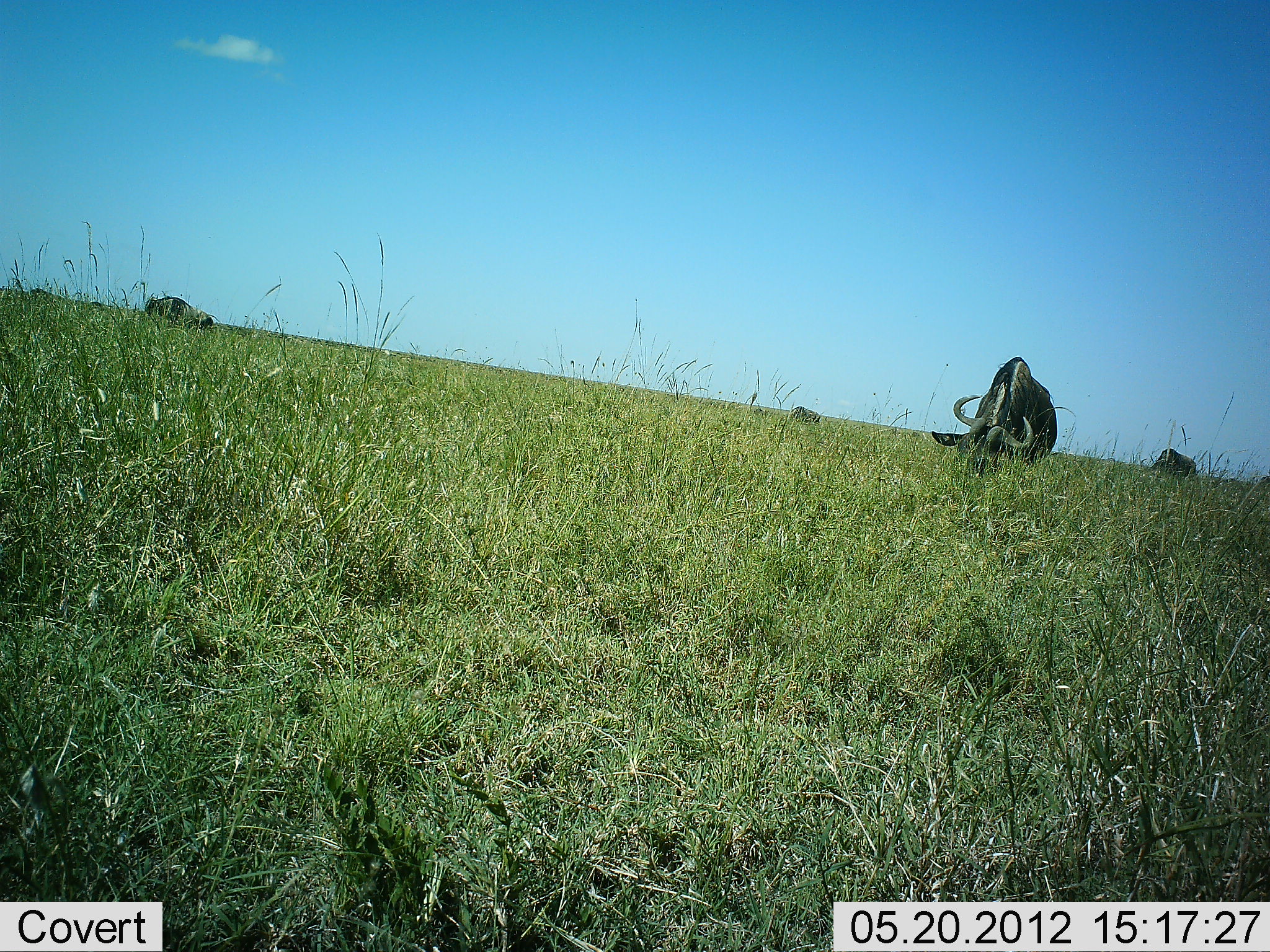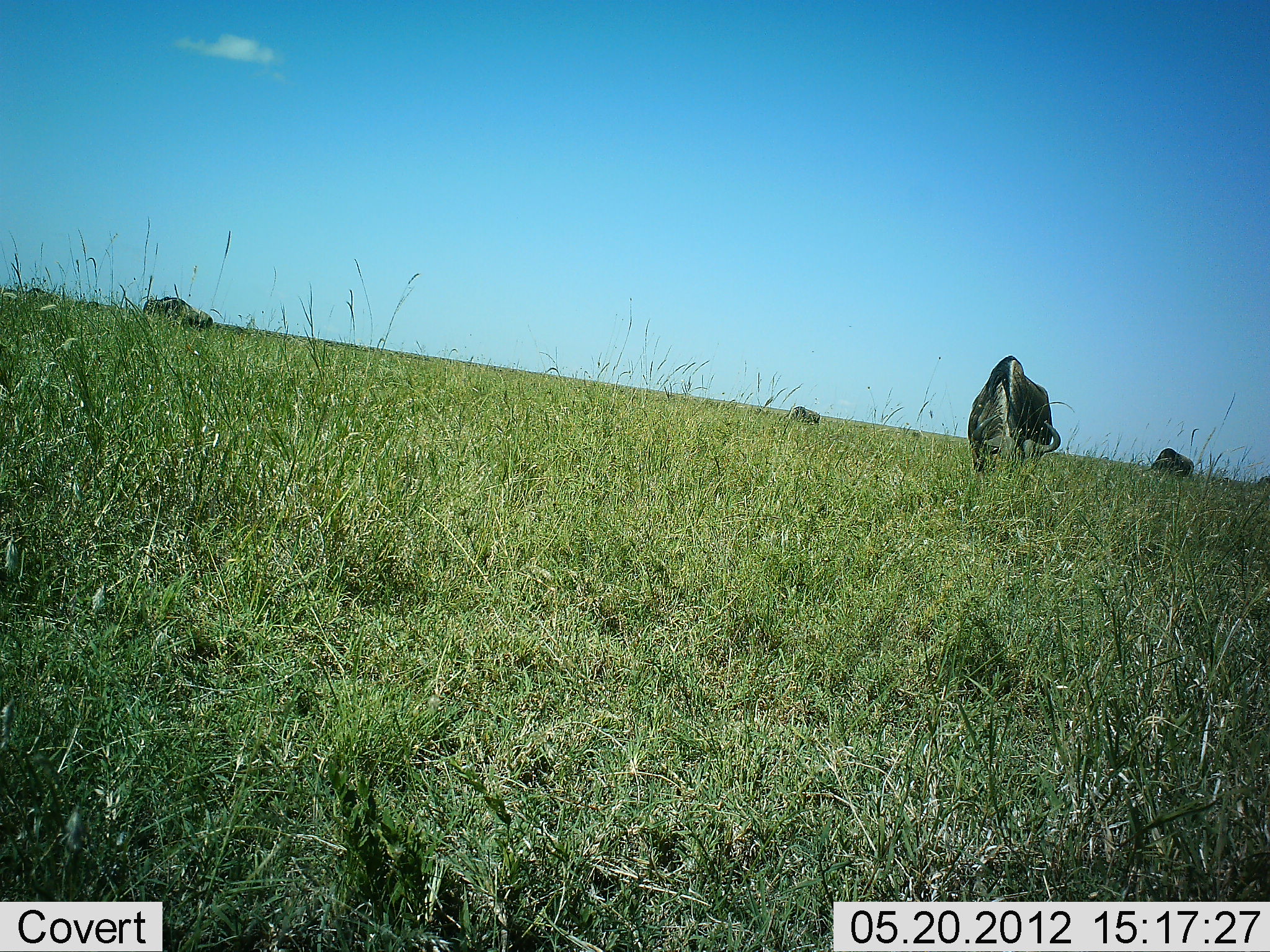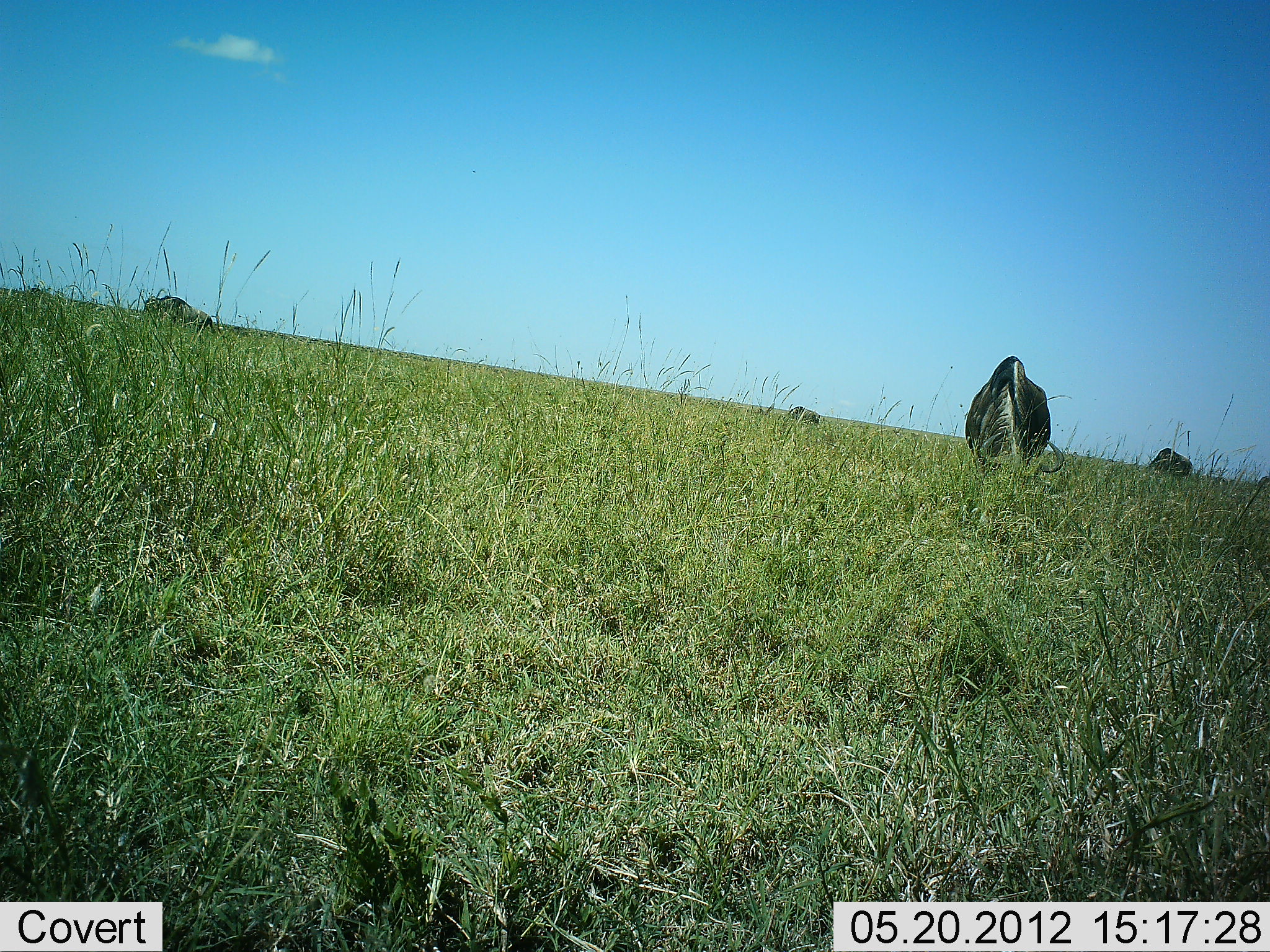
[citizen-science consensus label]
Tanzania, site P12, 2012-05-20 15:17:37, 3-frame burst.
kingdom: Animalia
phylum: Chordata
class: Mammalia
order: Artiodactyla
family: Bovidae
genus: Connochaetes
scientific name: Connochaetes taurinus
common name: blue wildebeest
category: wildebeest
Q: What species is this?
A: Wildebeest (blue wildebeest) (Connochaetes taurinus).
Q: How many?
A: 4.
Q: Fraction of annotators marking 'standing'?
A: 30%.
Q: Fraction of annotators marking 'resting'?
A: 0%.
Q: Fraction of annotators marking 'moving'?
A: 0%.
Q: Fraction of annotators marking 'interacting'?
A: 0%.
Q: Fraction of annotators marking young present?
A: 0%.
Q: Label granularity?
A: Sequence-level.